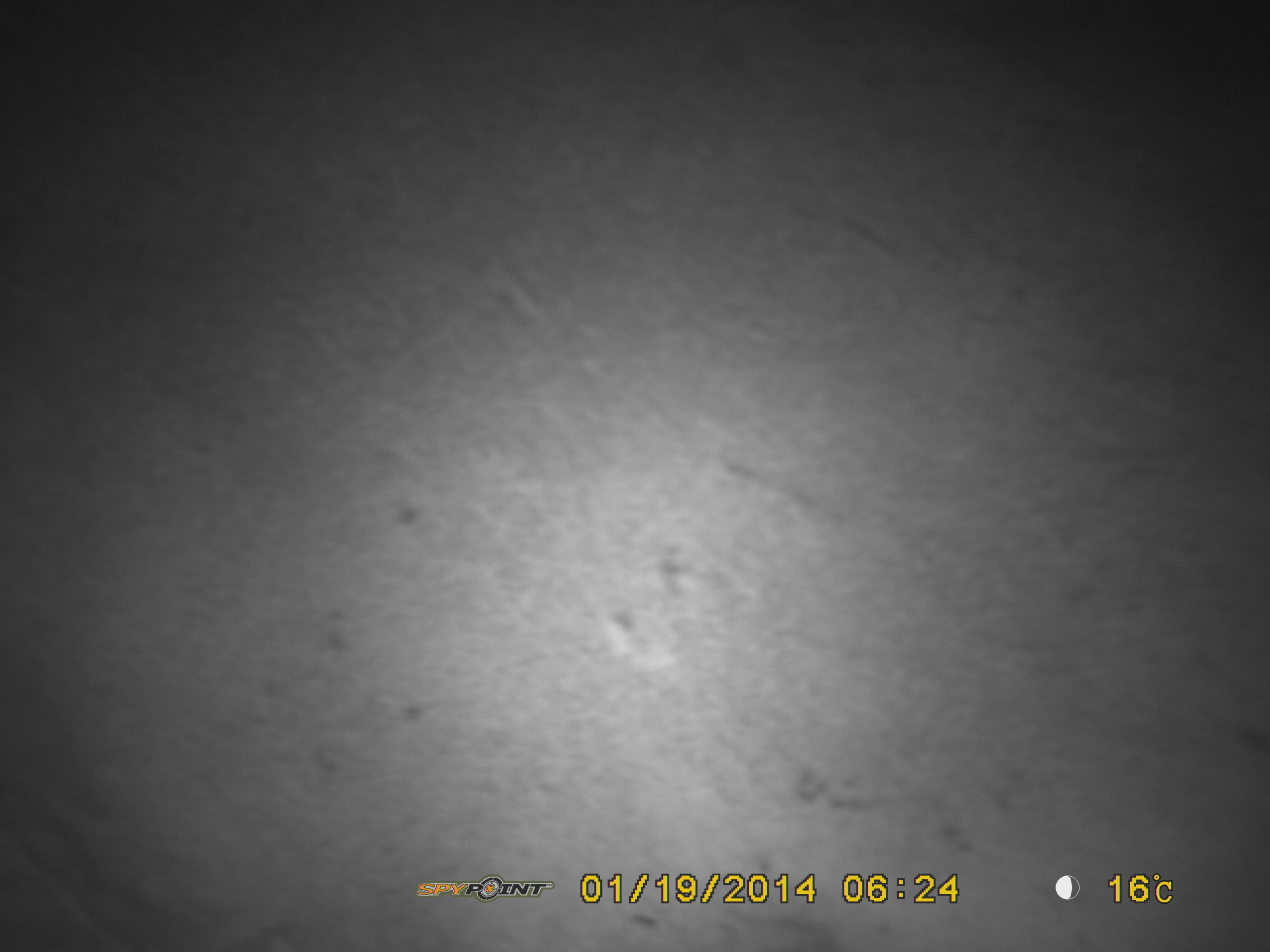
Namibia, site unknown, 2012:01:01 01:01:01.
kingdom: Animalia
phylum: Chordata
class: Mammalia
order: Carnivora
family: Felidae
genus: Panthera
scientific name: Panthera leo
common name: lion